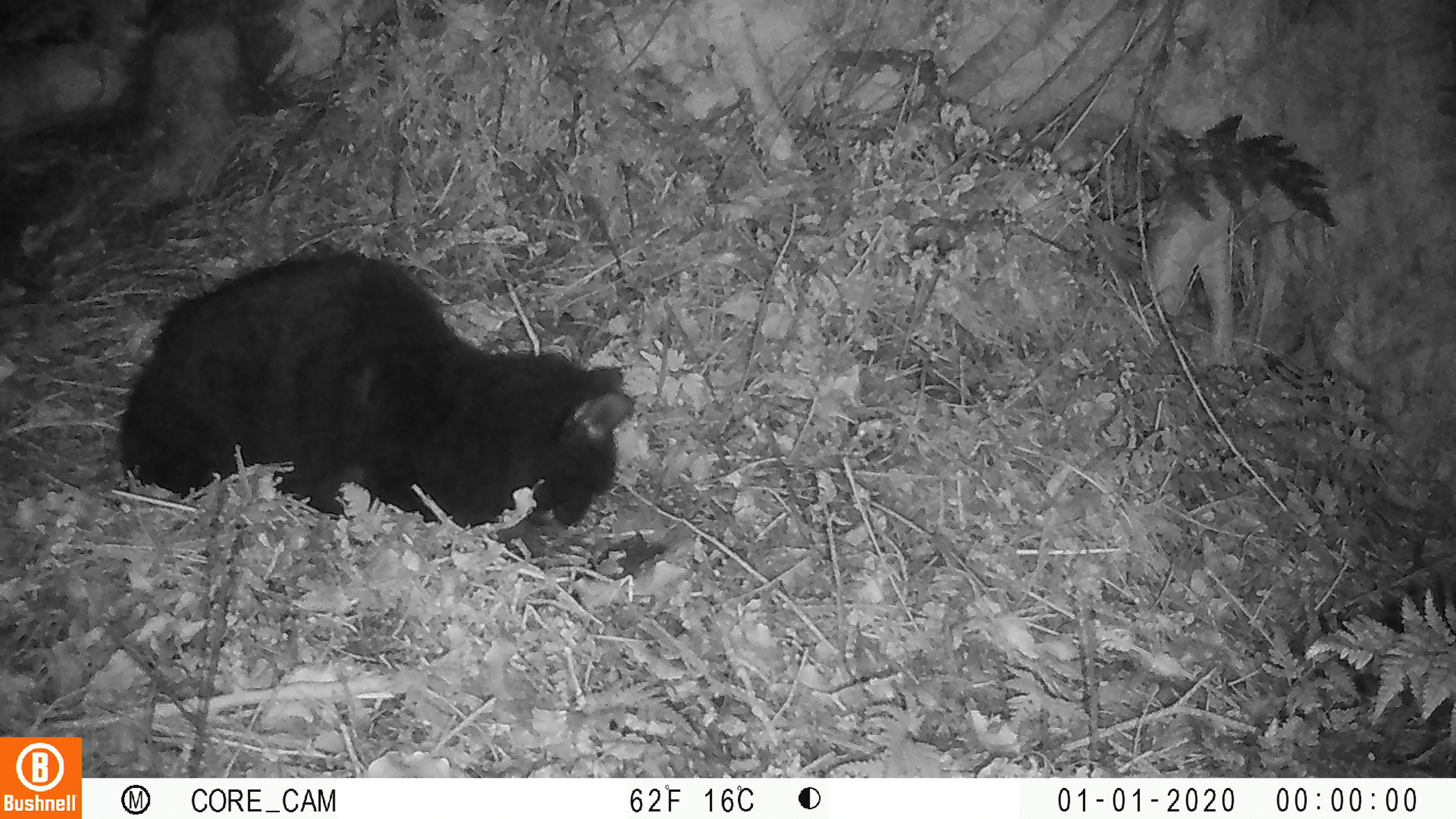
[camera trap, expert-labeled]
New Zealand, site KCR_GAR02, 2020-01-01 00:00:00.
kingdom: Animalia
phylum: Chordata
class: Mammalia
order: Carnivora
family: Felidae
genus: Felis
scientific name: Felis catus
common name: domestic cat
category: cat